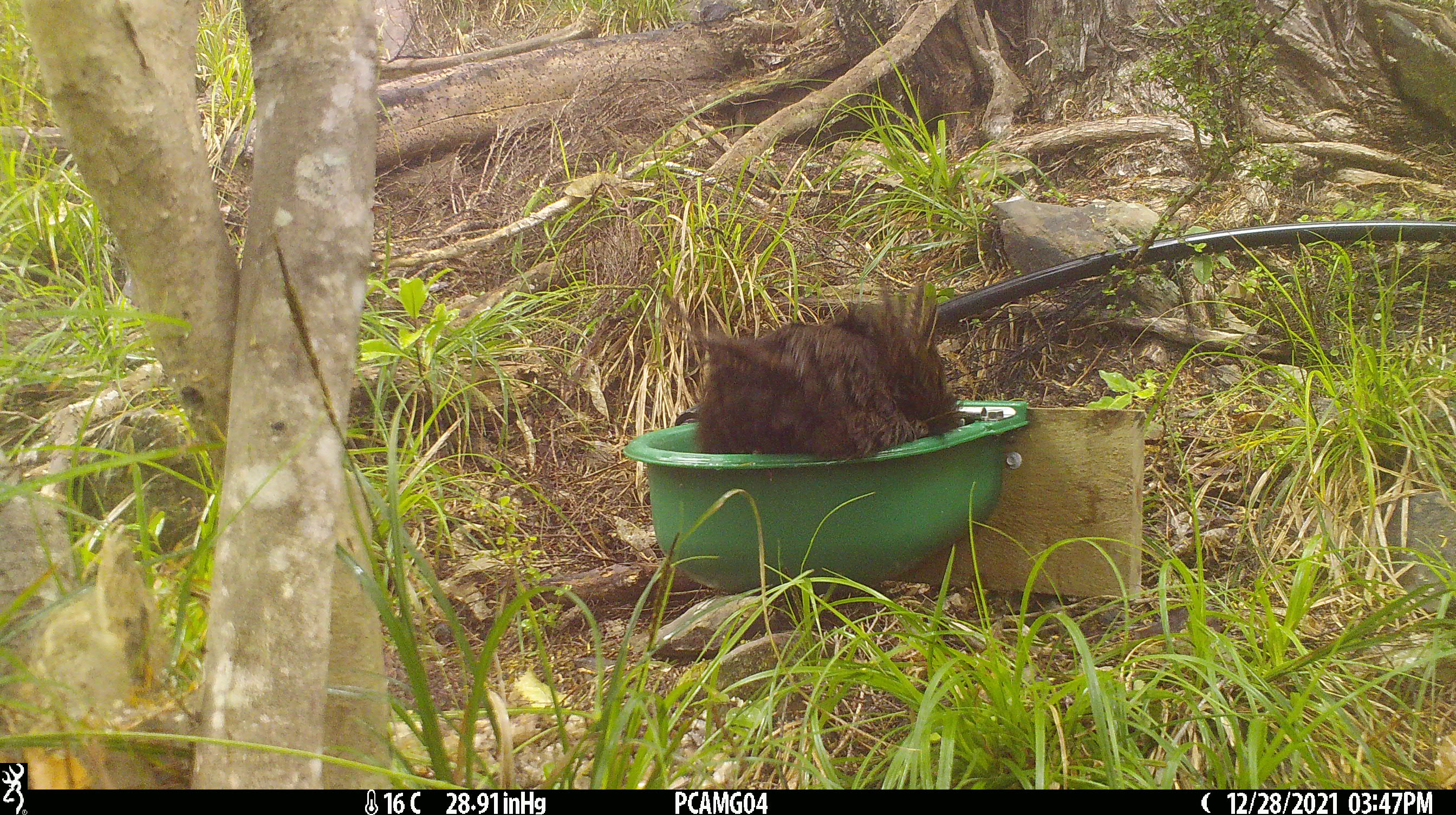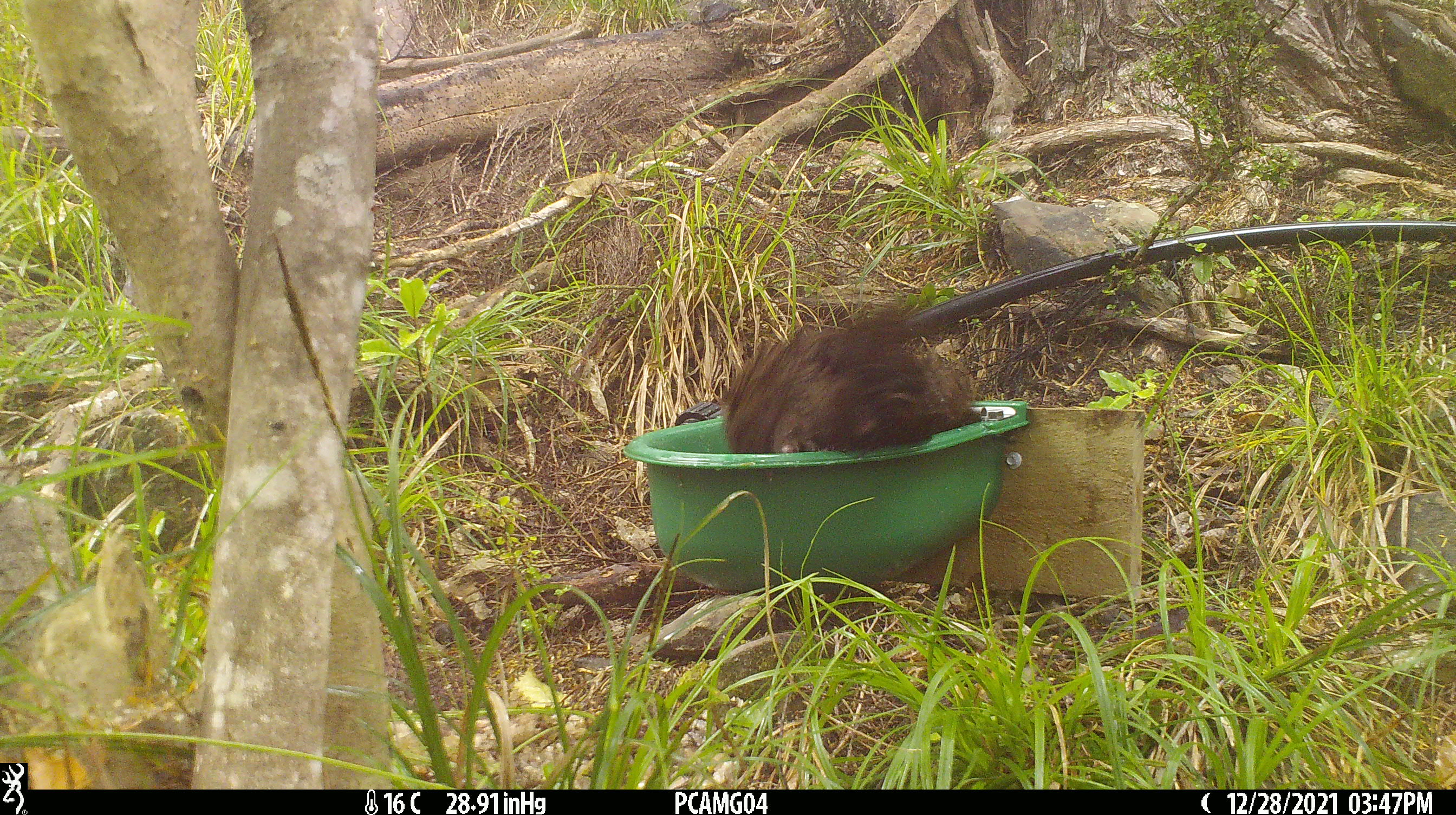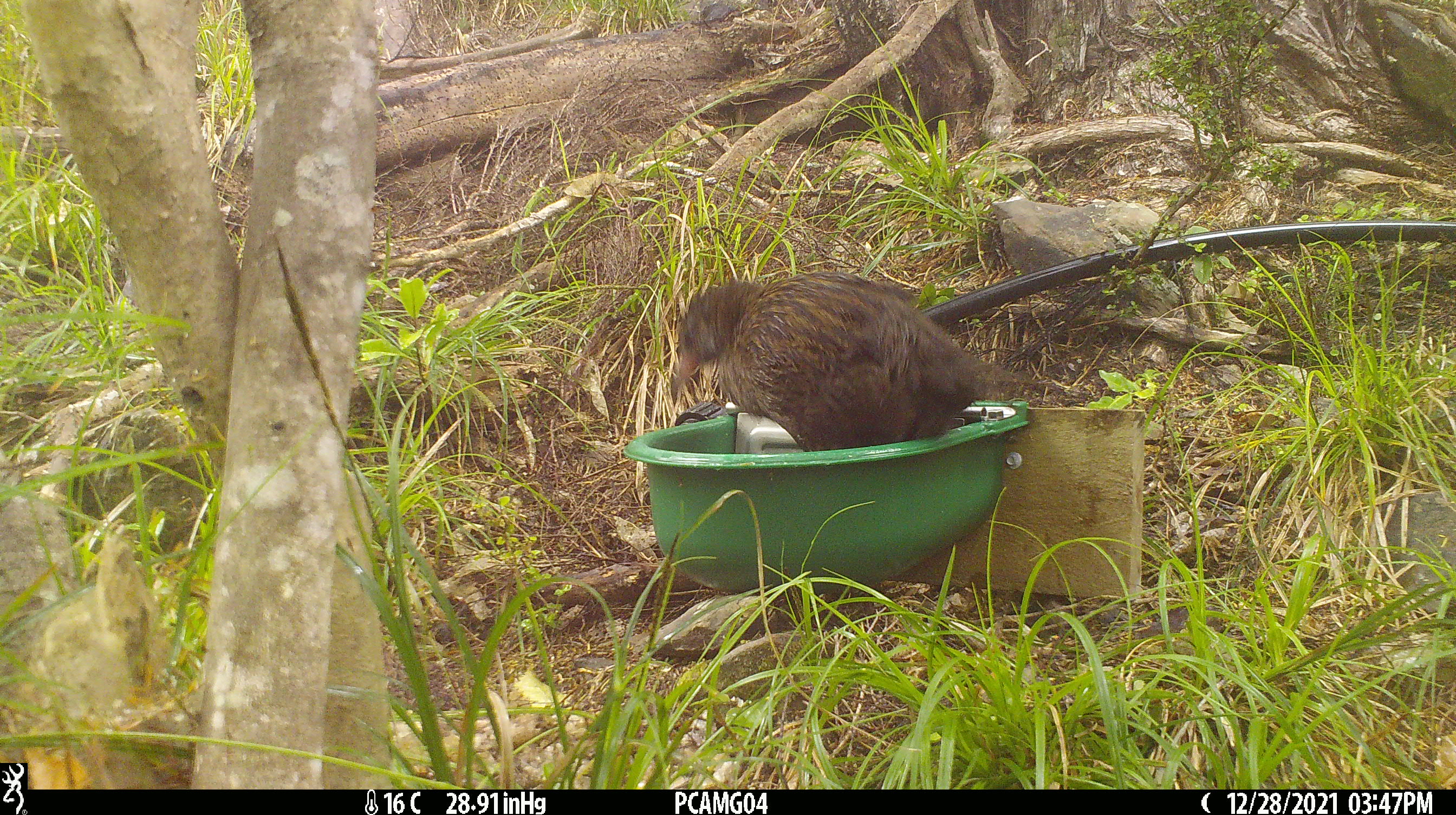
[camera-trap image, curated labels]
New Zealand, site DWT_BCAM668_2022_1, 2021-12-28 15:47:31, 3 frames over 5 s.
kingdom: Animalia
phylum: Chordata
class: Aves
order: Gruiformes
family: Rallidae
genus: Gallirallus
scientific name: Gallirallus australis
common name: weka